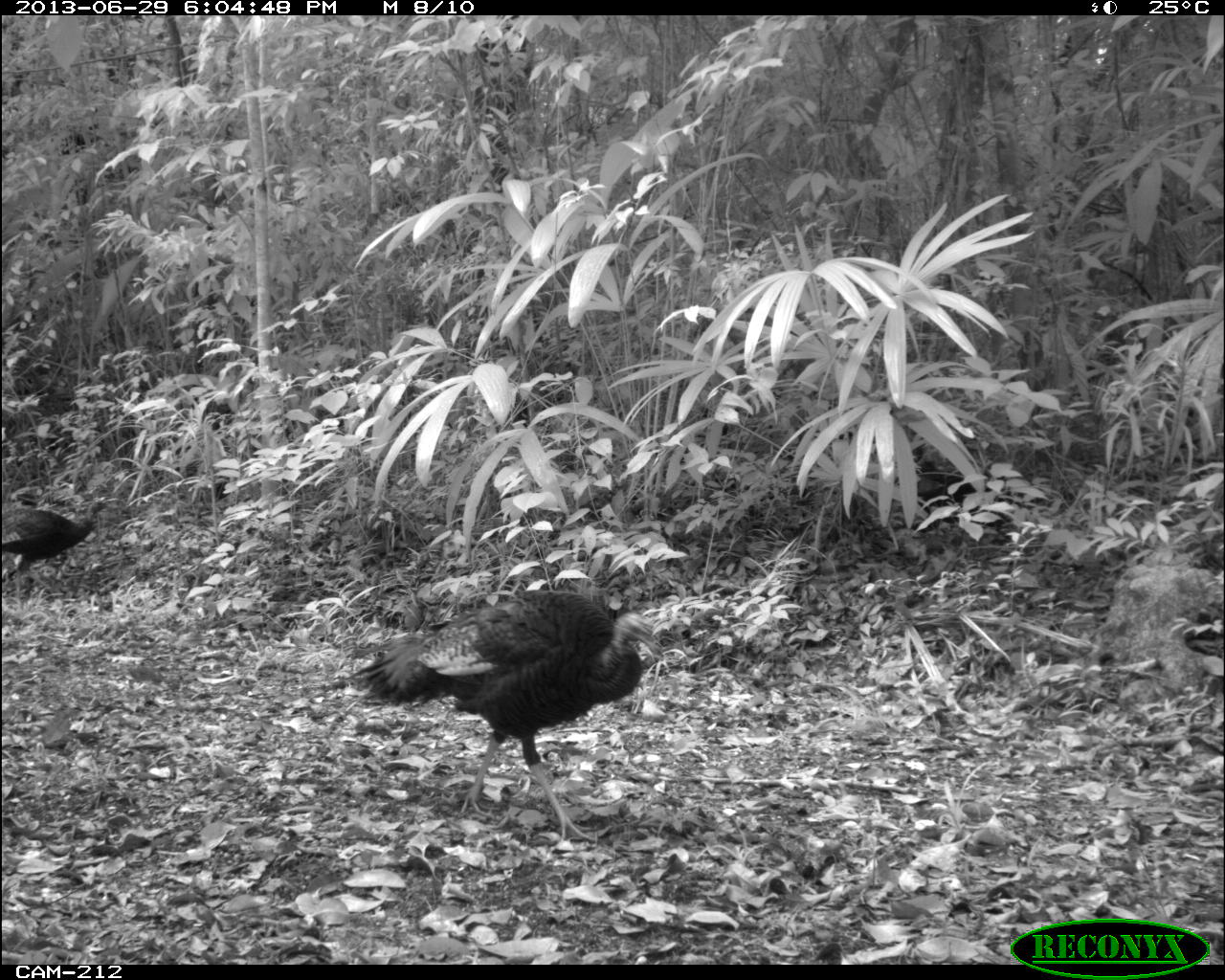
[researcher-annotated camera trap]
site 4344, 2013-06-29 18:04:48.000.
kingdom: Animalia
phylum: Chordata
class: Aves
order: Galliformes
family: Phasianidae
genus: Meleagris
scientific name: Meleagris ocellata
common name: ocellated turkey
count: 3